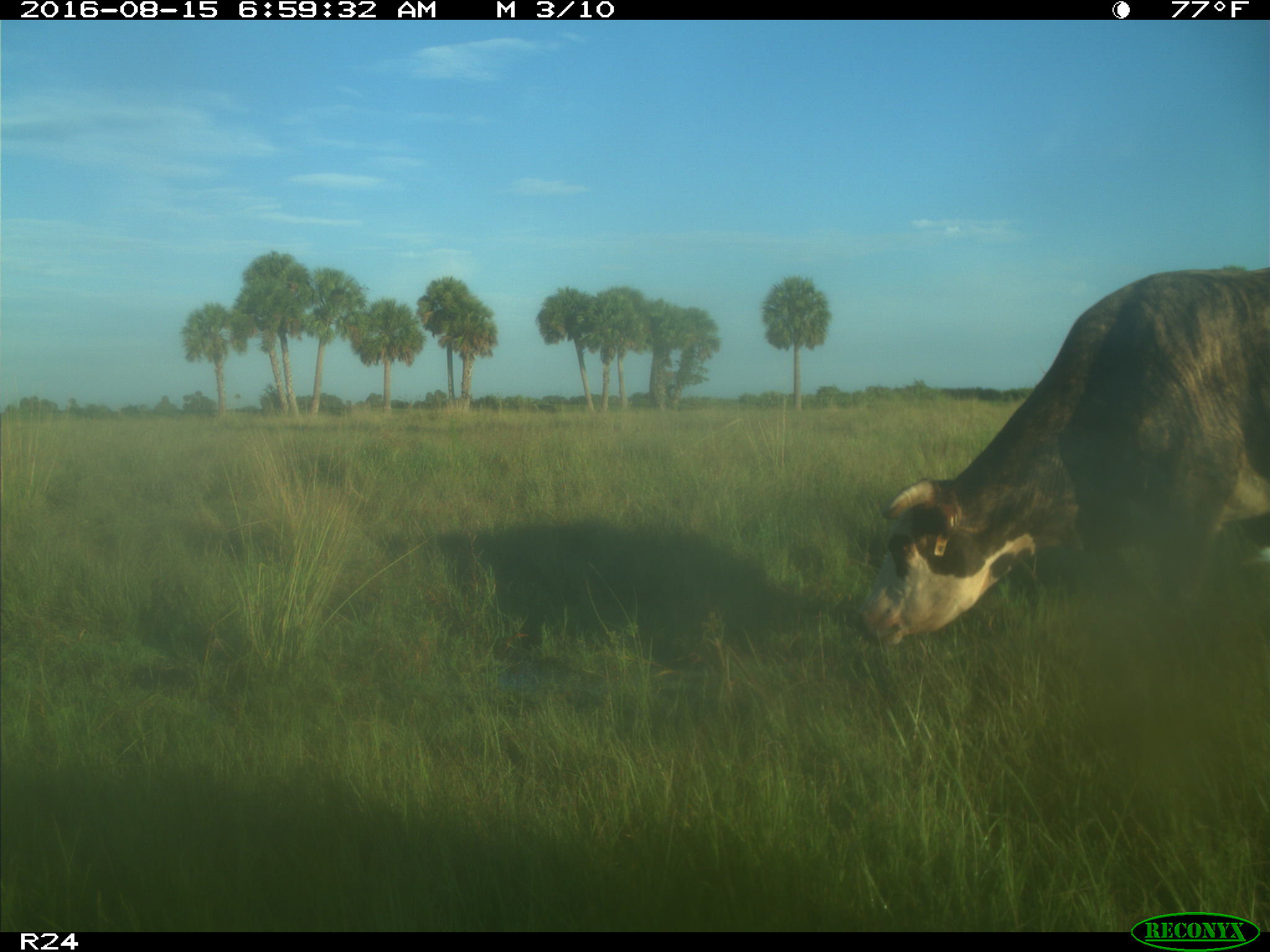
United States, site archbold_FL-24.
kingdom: Animalia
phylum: Chordata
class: Mammalia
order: Artiodactyla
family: Bovidae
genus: Bos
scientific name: Bos taurus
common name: domestic cow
Bos taurus (domestic cow).